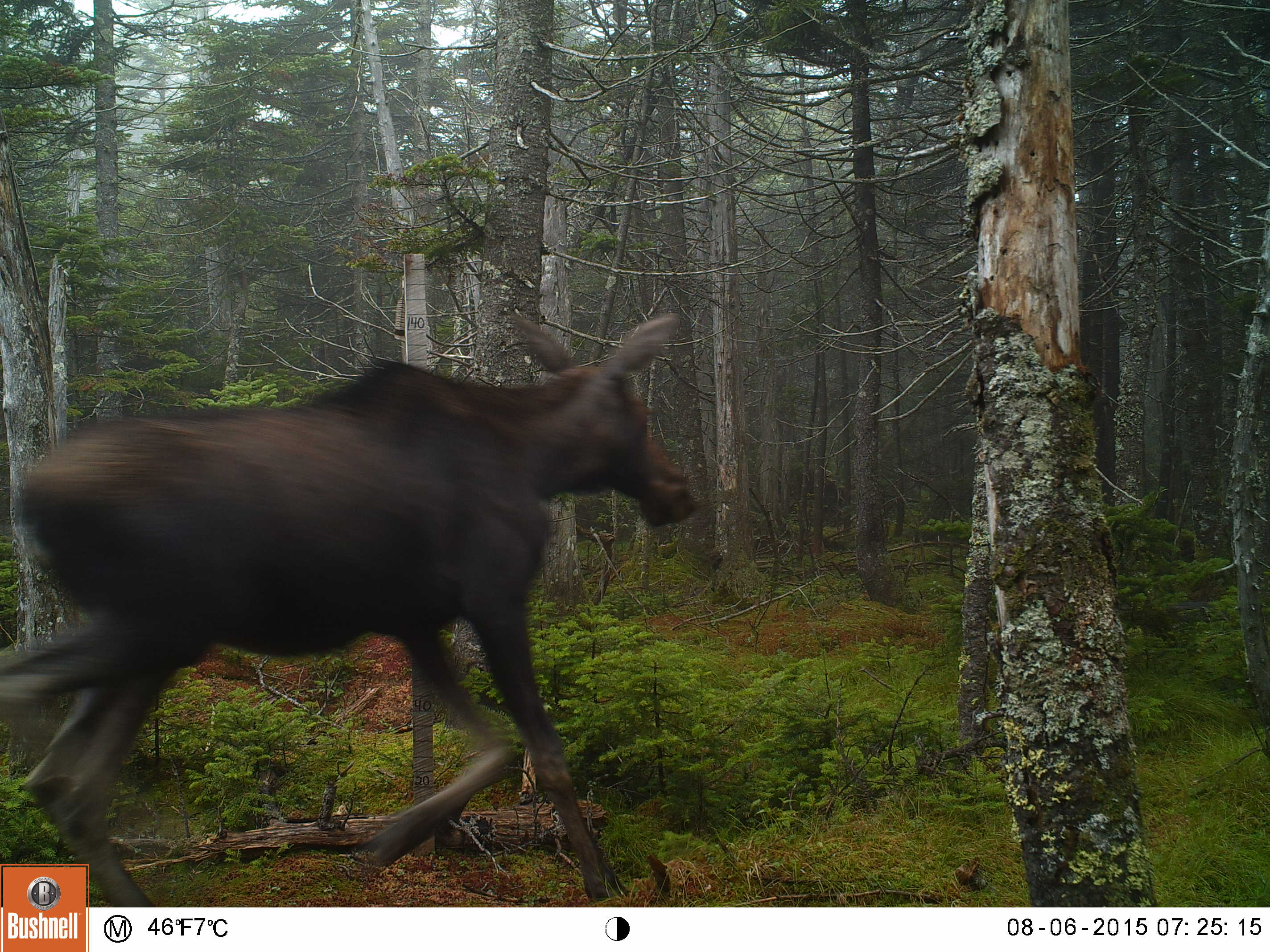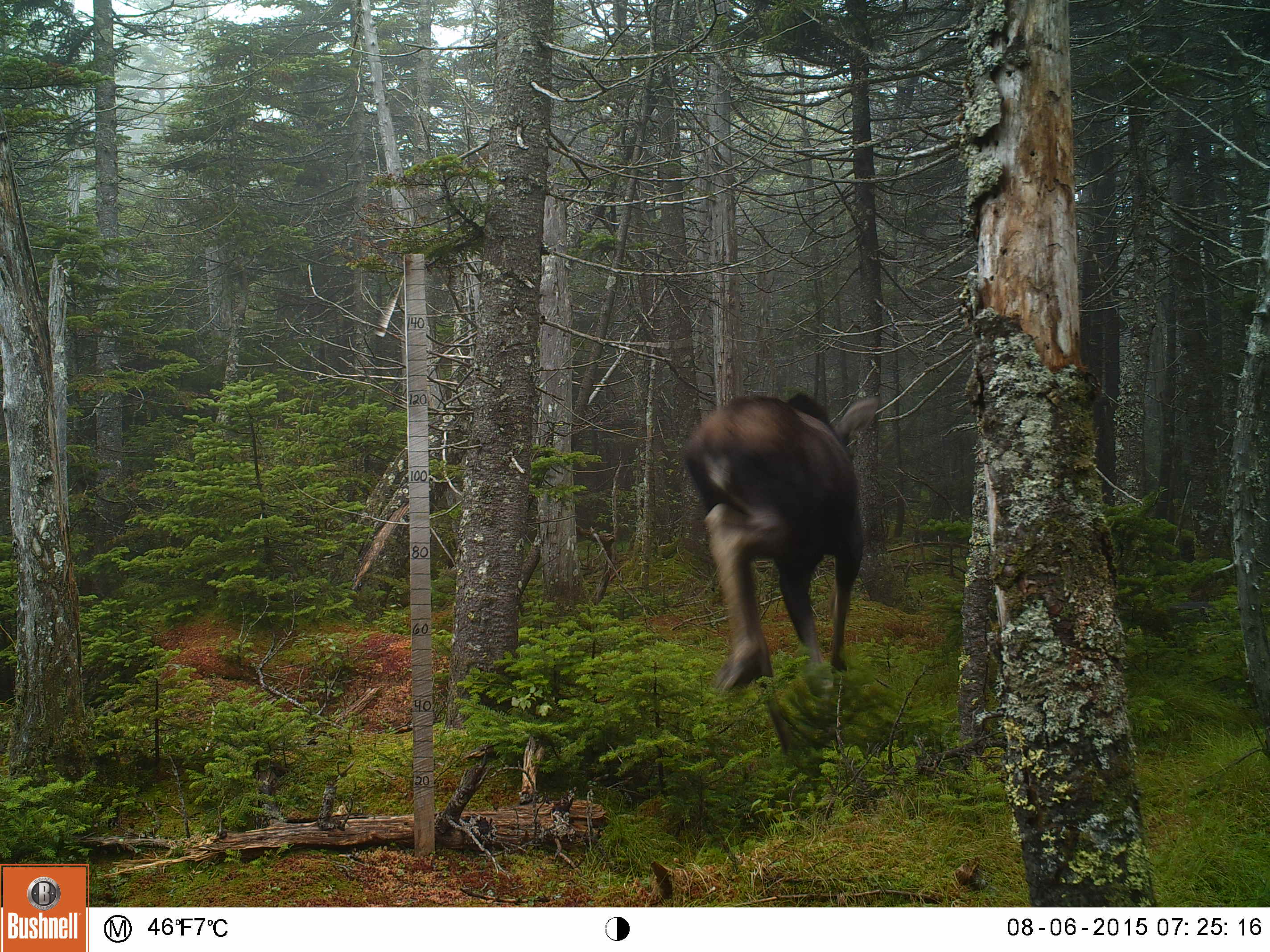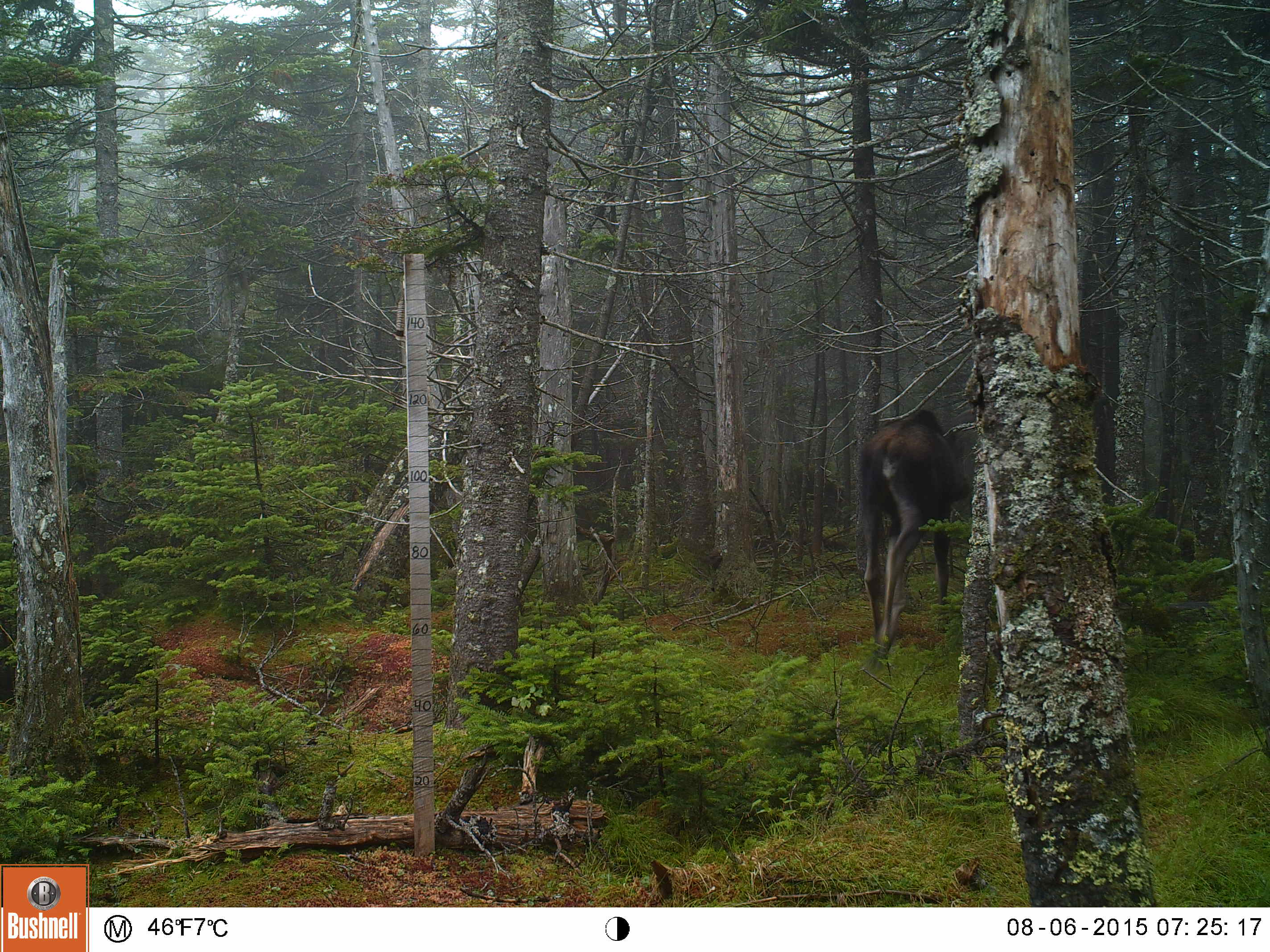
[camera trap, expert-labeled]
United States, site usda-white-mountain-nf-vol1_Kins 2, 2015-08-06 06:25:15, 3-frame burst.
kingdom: Animalia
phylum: Chordata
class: Mammalia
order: Artiodactyla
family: Cervidae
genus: Alces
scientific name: Alces alces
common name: moose